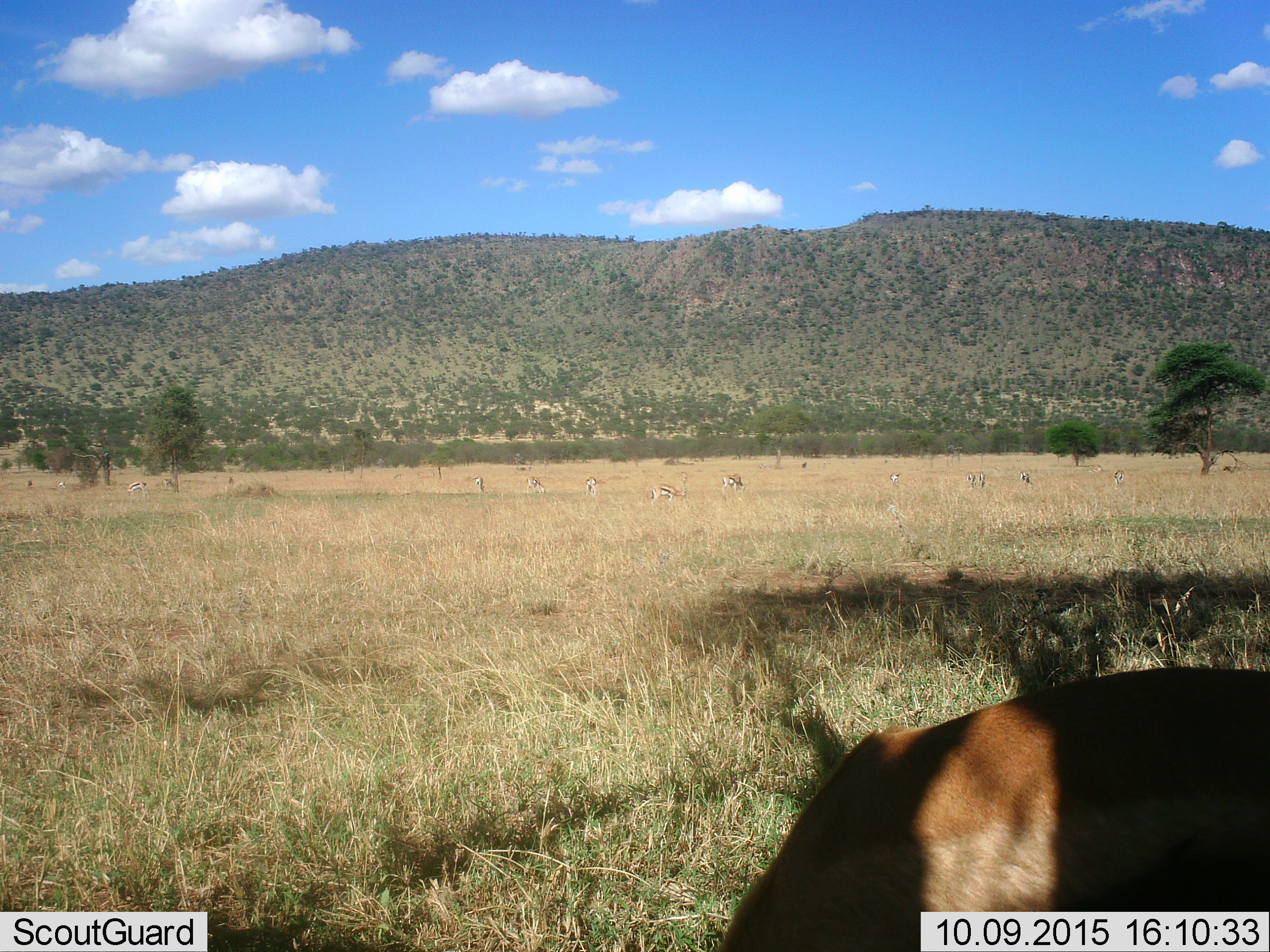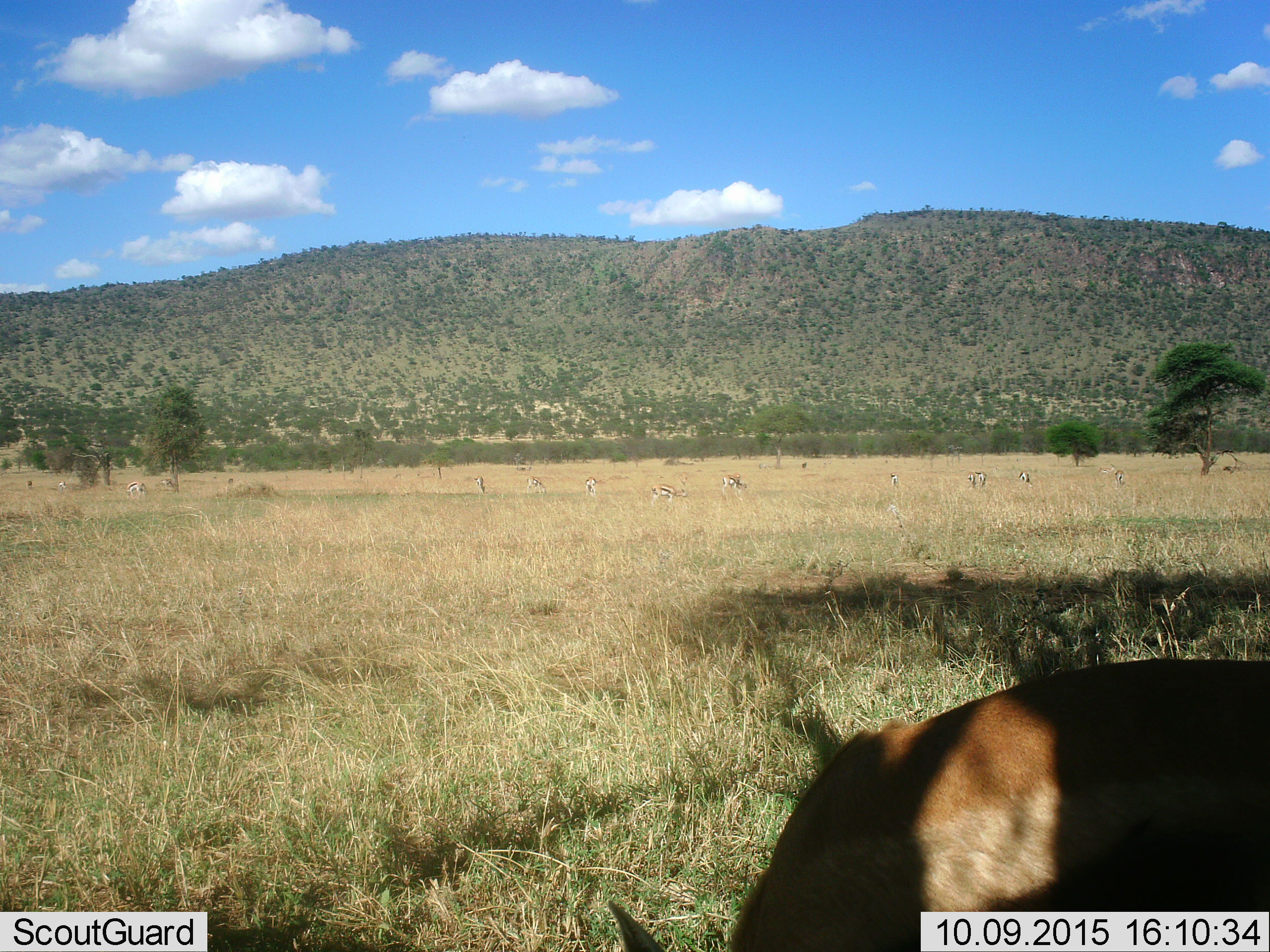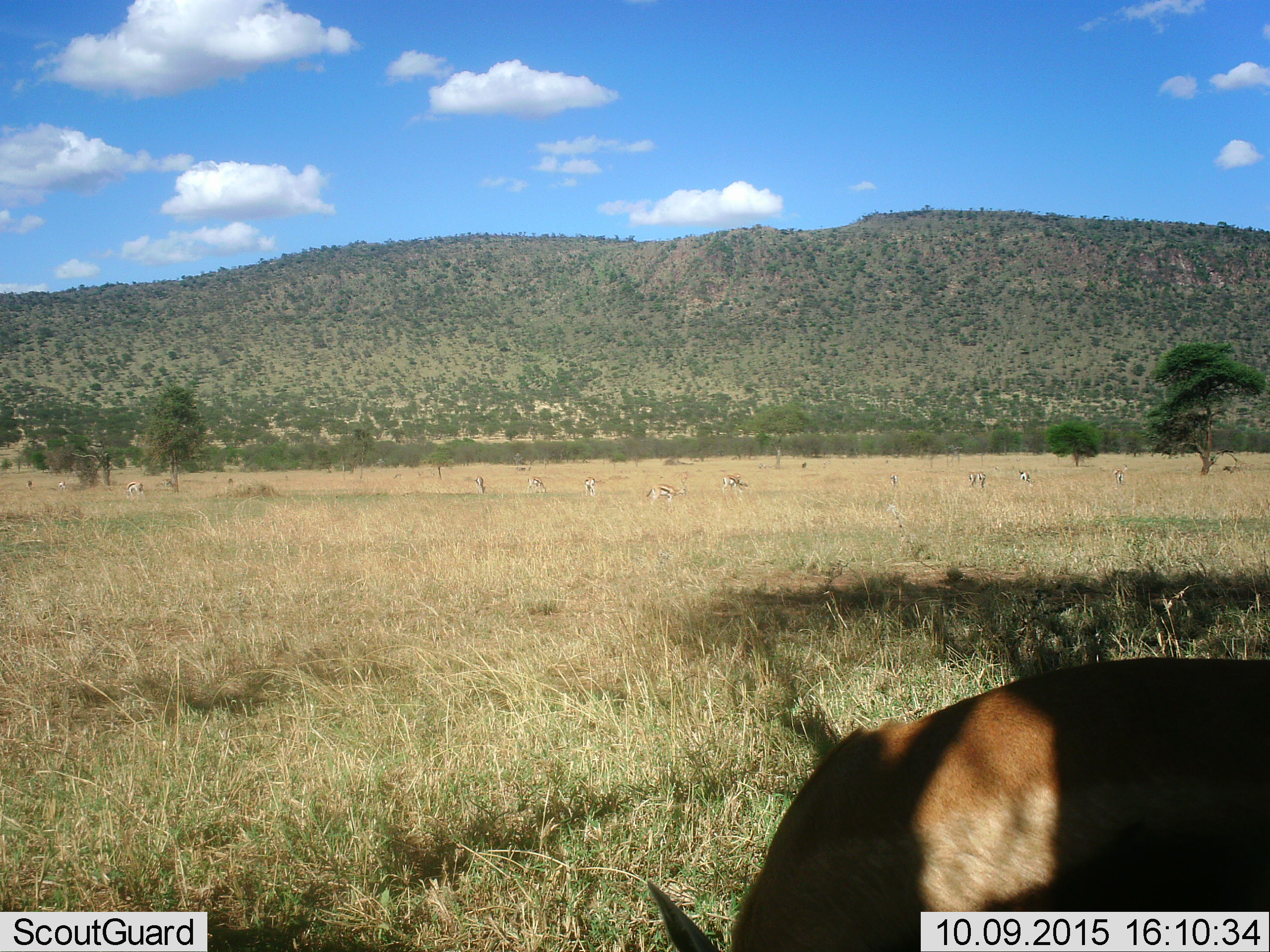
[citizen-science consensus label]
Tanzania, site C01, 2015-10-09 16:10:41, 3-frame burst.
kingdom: Animalia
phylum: Chordata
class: Mammalia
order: Artiodactyla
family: Bovidae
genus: Eudorcas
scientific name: Eudorcas thomsonii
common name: thomson's gazelle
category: gazellethomsons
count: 11-50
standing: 67%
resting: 0%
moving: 20%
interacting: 0%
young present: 7%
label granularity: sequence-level